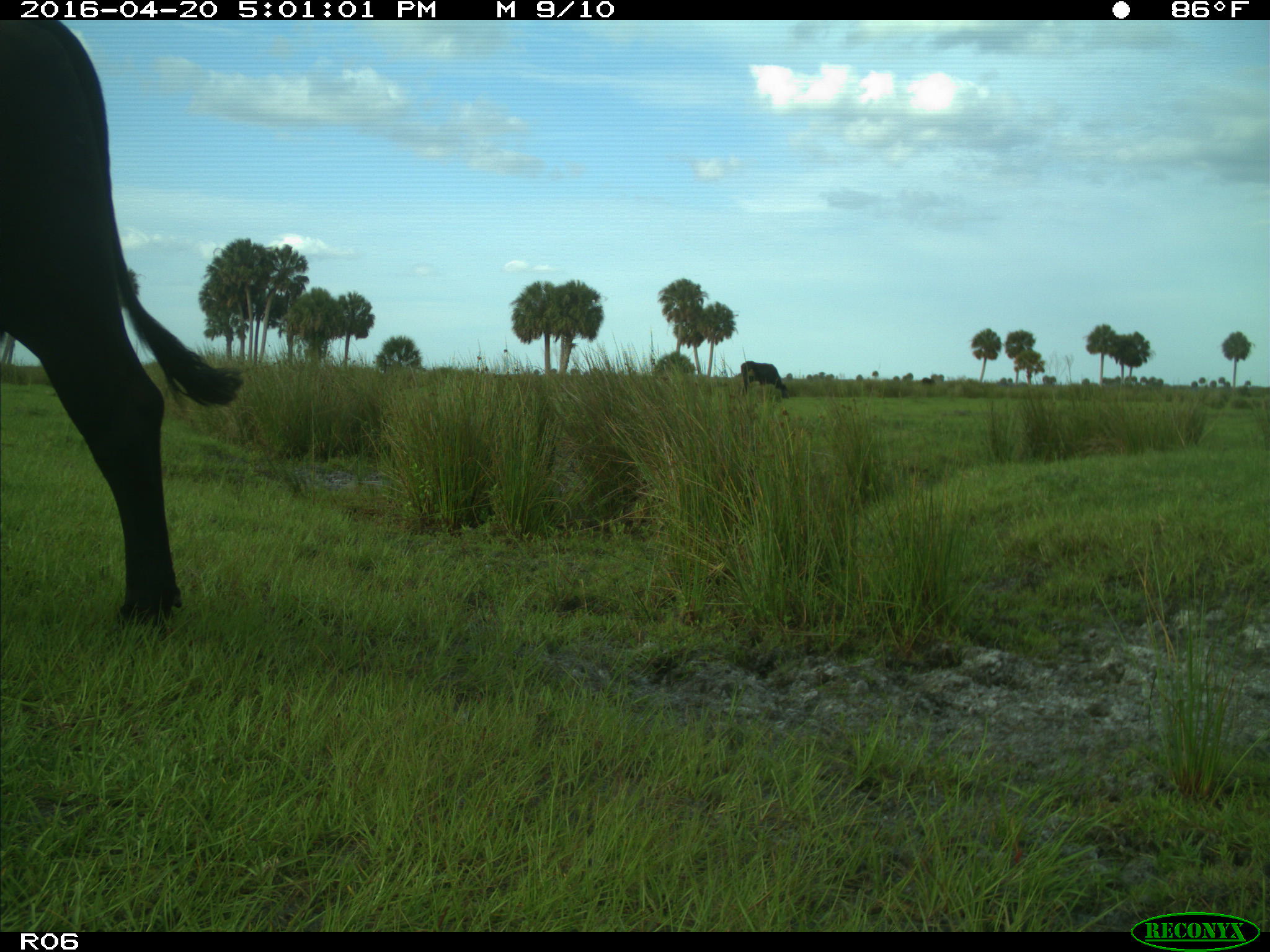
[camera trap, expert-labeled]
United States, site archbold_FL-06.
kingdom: Animalia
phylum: Chordata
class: Mammalia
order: Artiodactyla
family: Bovidae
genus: Bos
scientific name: Bos taurus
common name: domestic cow